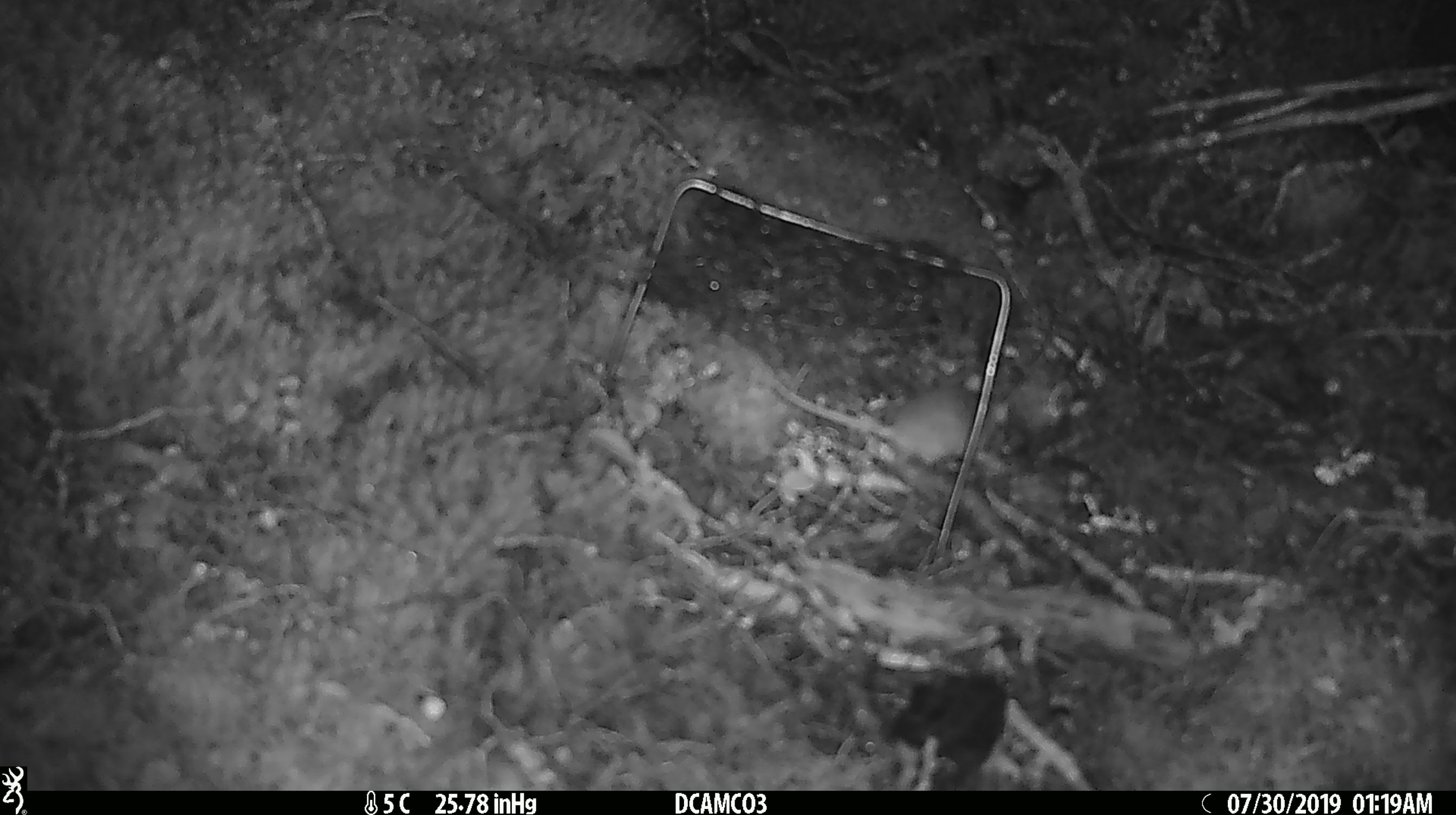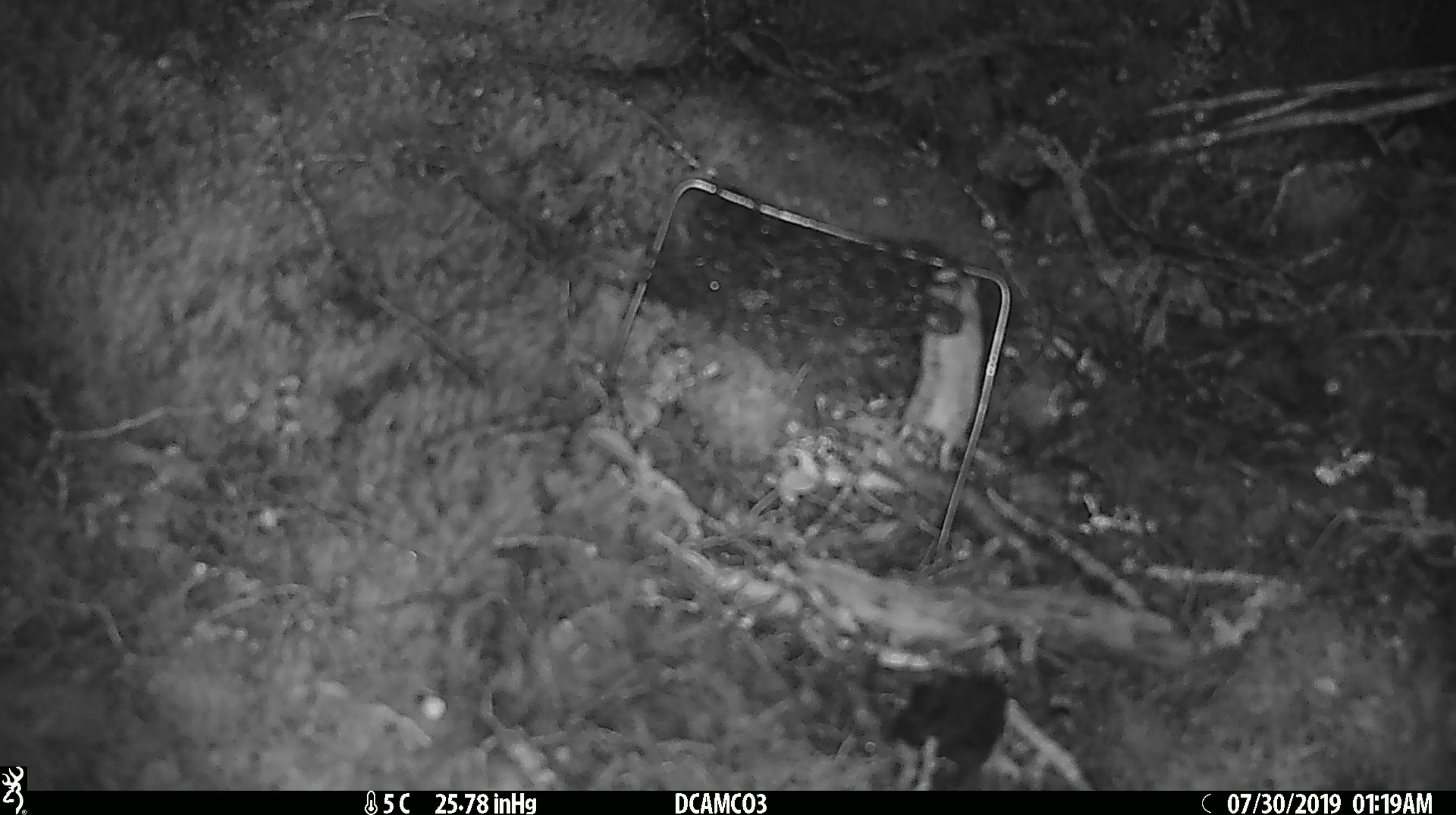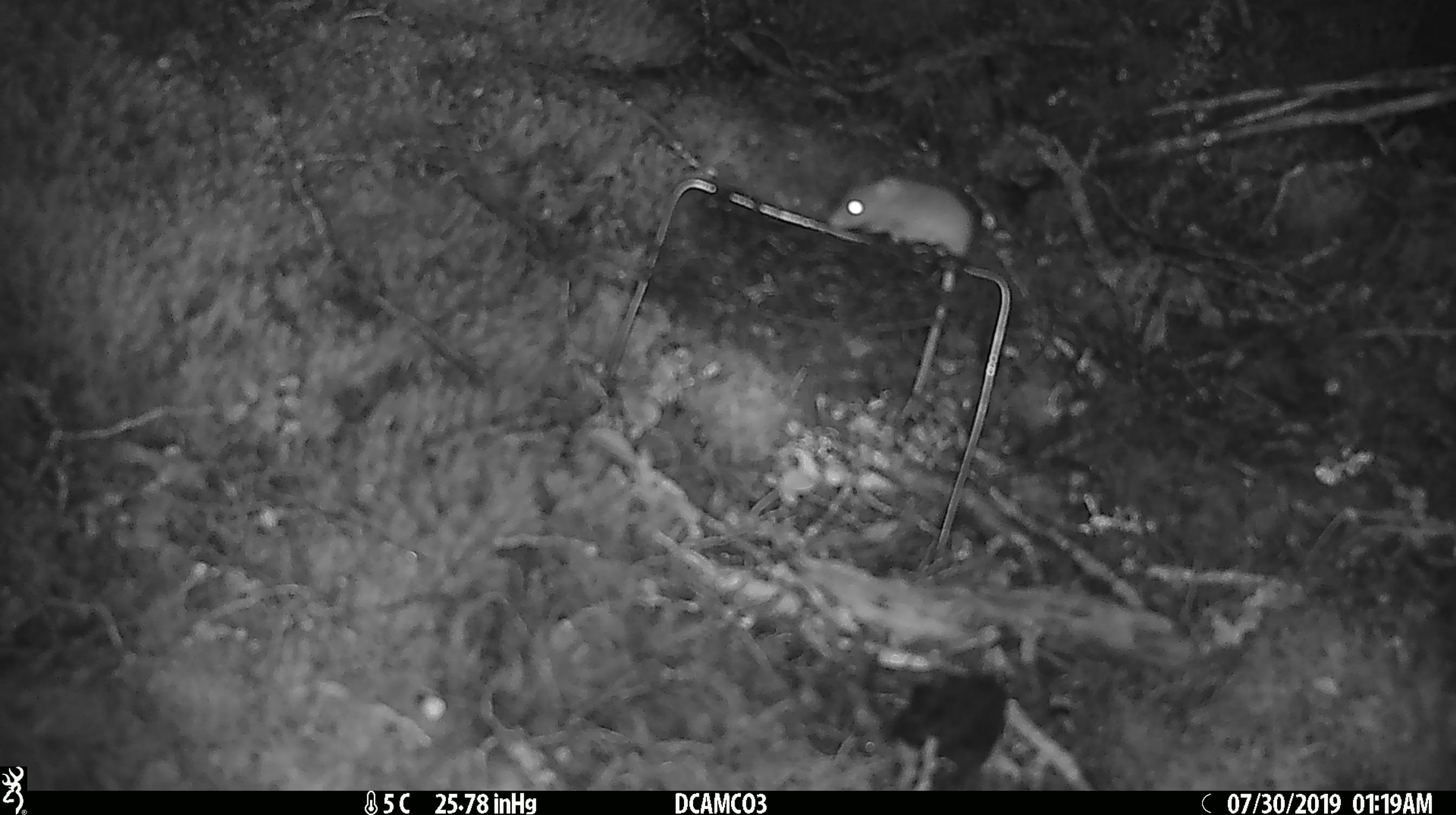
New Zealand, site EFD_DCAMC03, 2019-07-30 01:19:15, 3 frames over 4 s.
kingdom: Animalia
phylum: Chordata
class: Mammalia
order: Rodentia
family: Muridae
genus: Mus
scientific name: Mus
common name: mouse